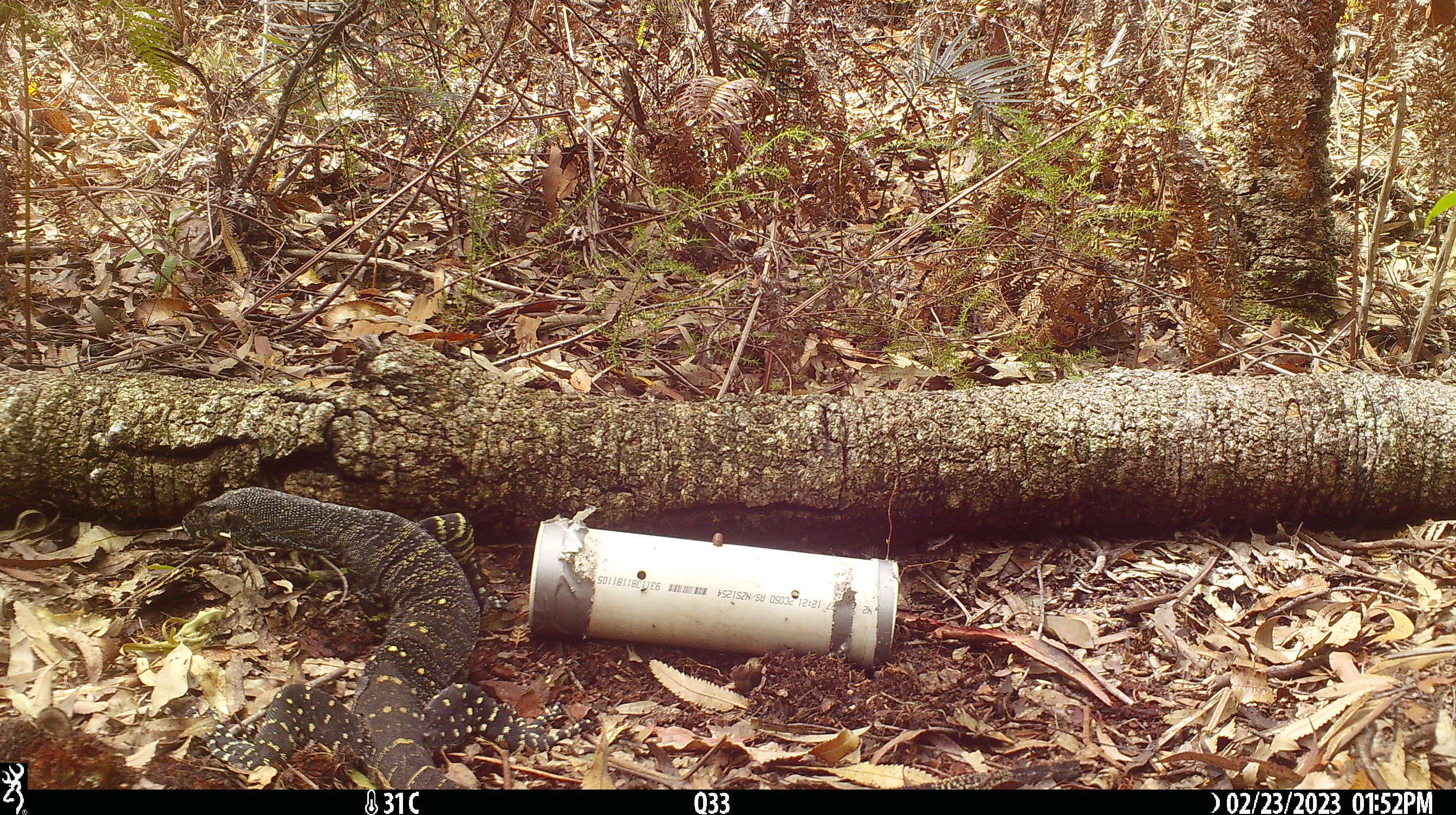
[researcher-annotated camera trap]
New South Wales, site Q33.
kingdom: Animalia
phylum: Chordata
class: Reptilia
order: Squamata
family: Varanidae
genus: Varanus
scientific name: Varanus varius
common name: lace monitor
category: goanna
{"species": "goanna (lace monitor) (Varanus varius)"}